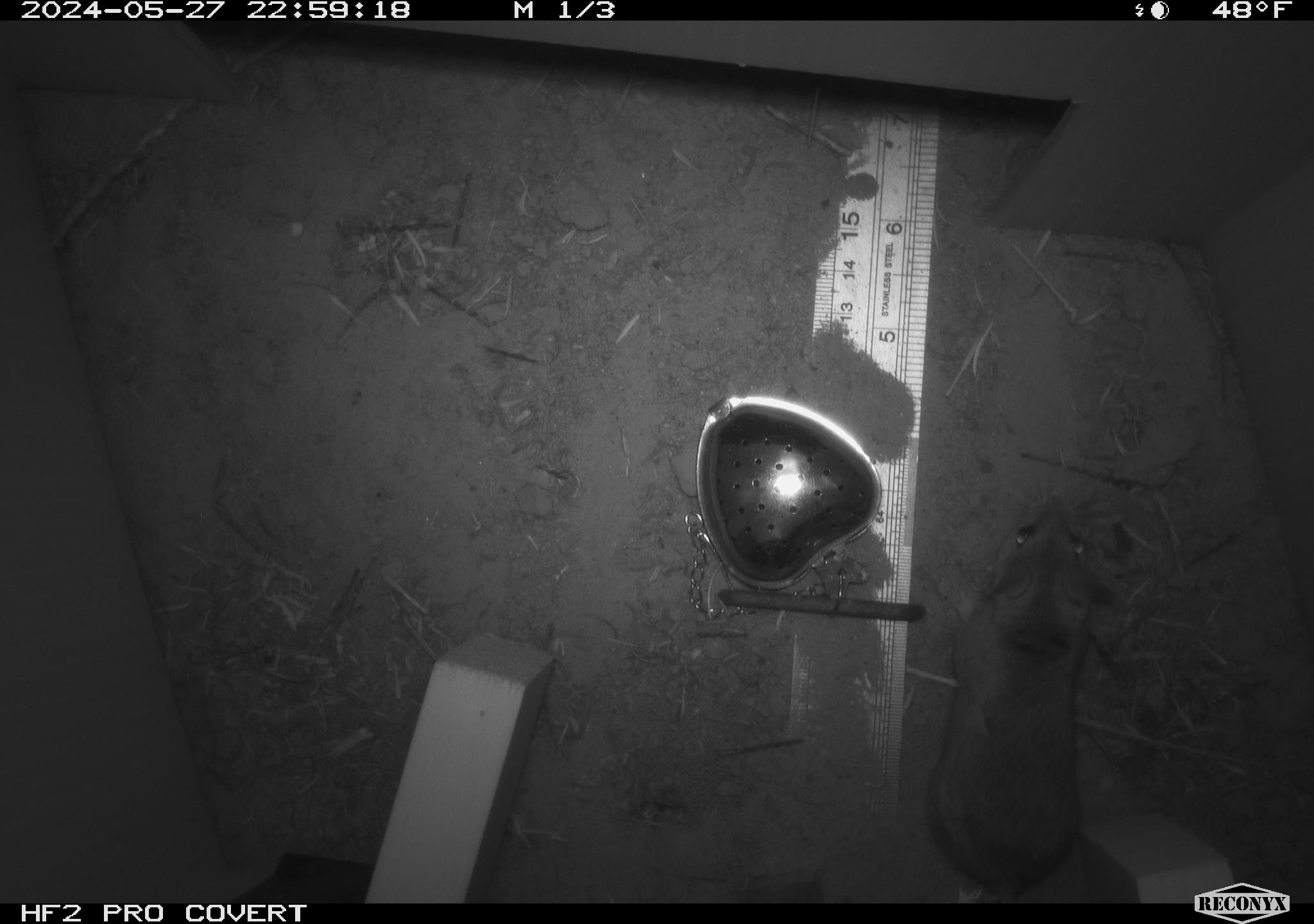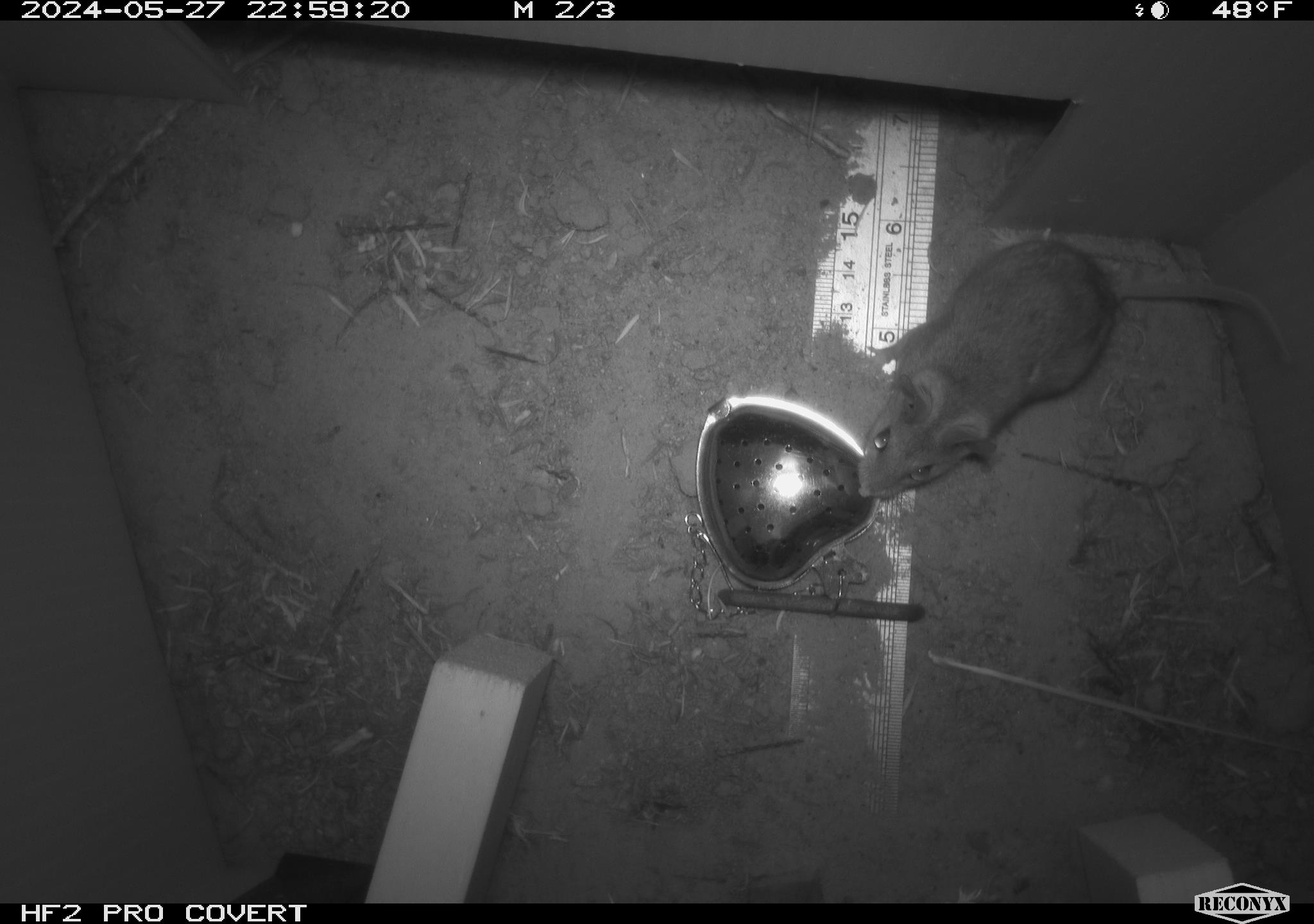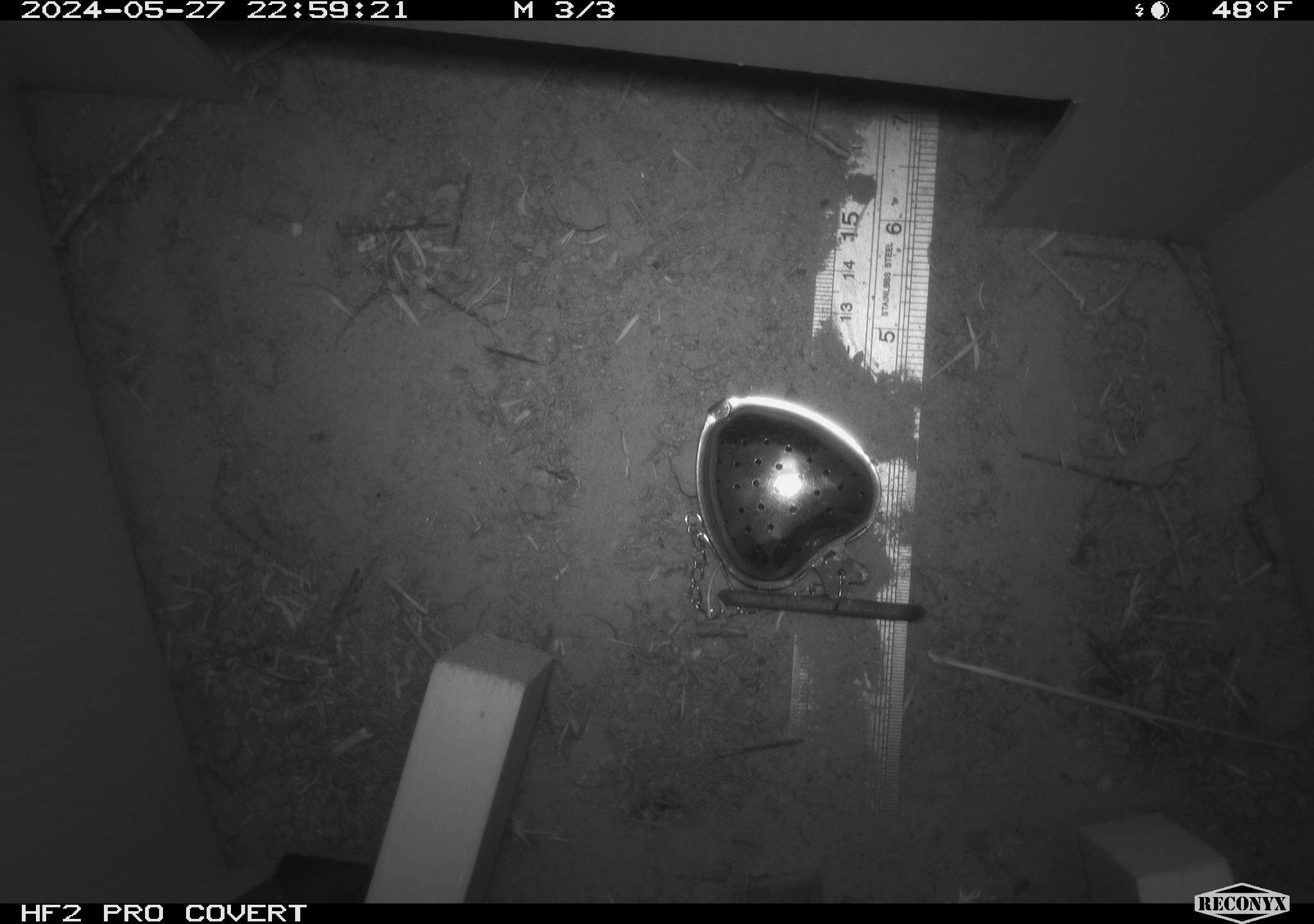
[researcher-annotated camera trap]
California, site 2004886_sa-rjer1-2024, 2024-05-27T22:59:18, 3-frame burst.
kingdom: Animalia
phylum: Chordata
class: Mammalia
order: Rodentia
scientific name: Rodentia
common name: mouse species